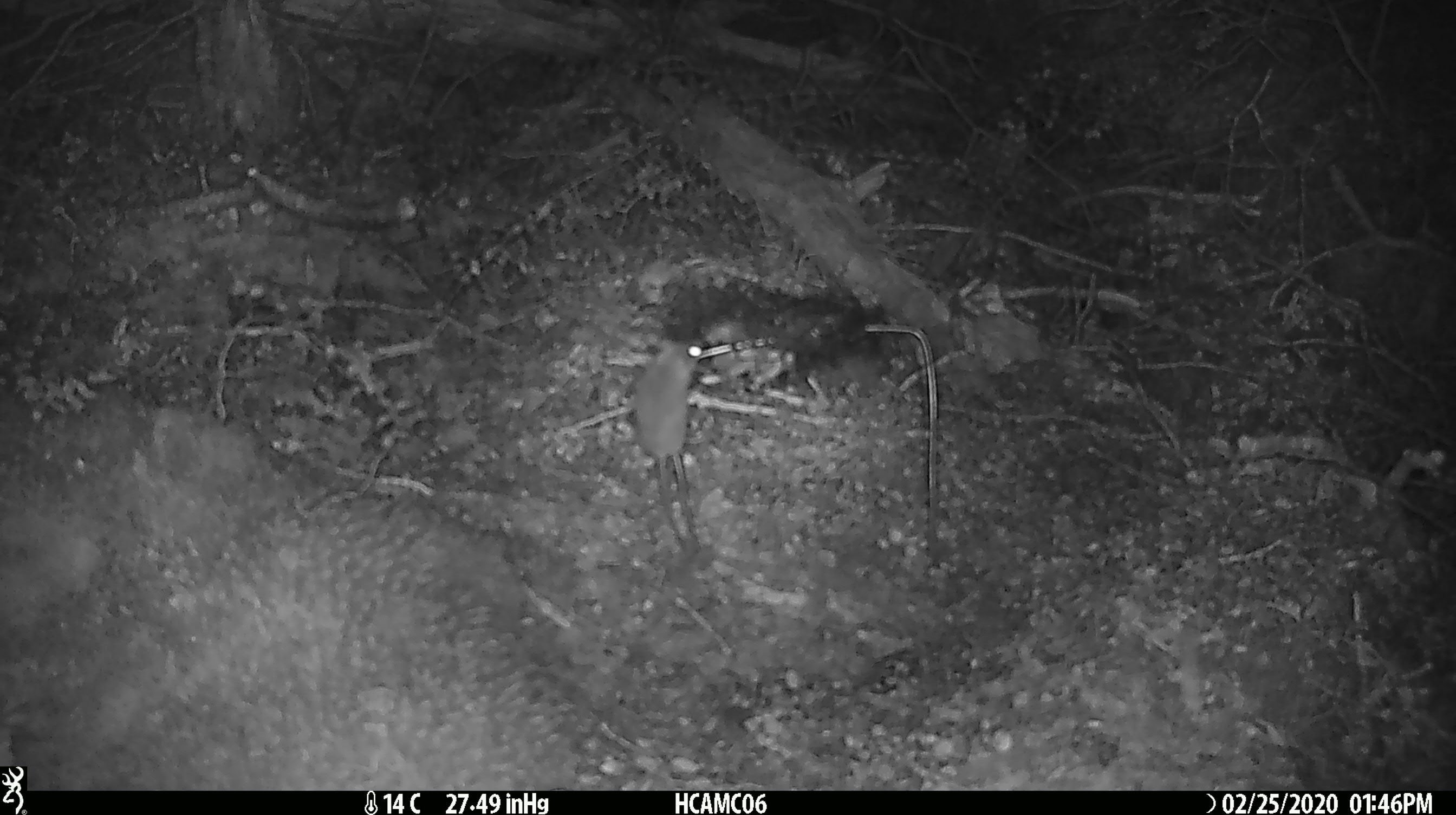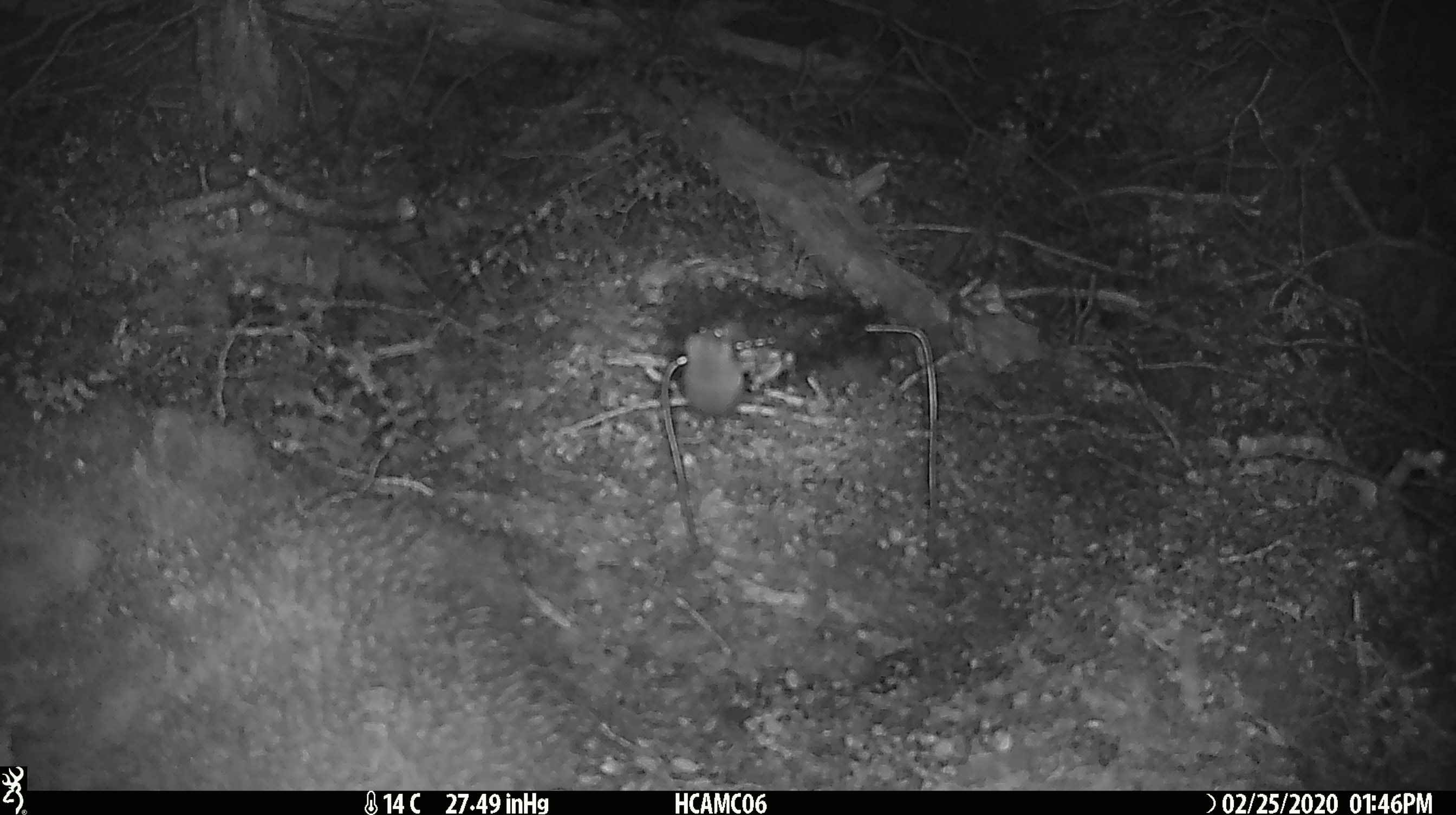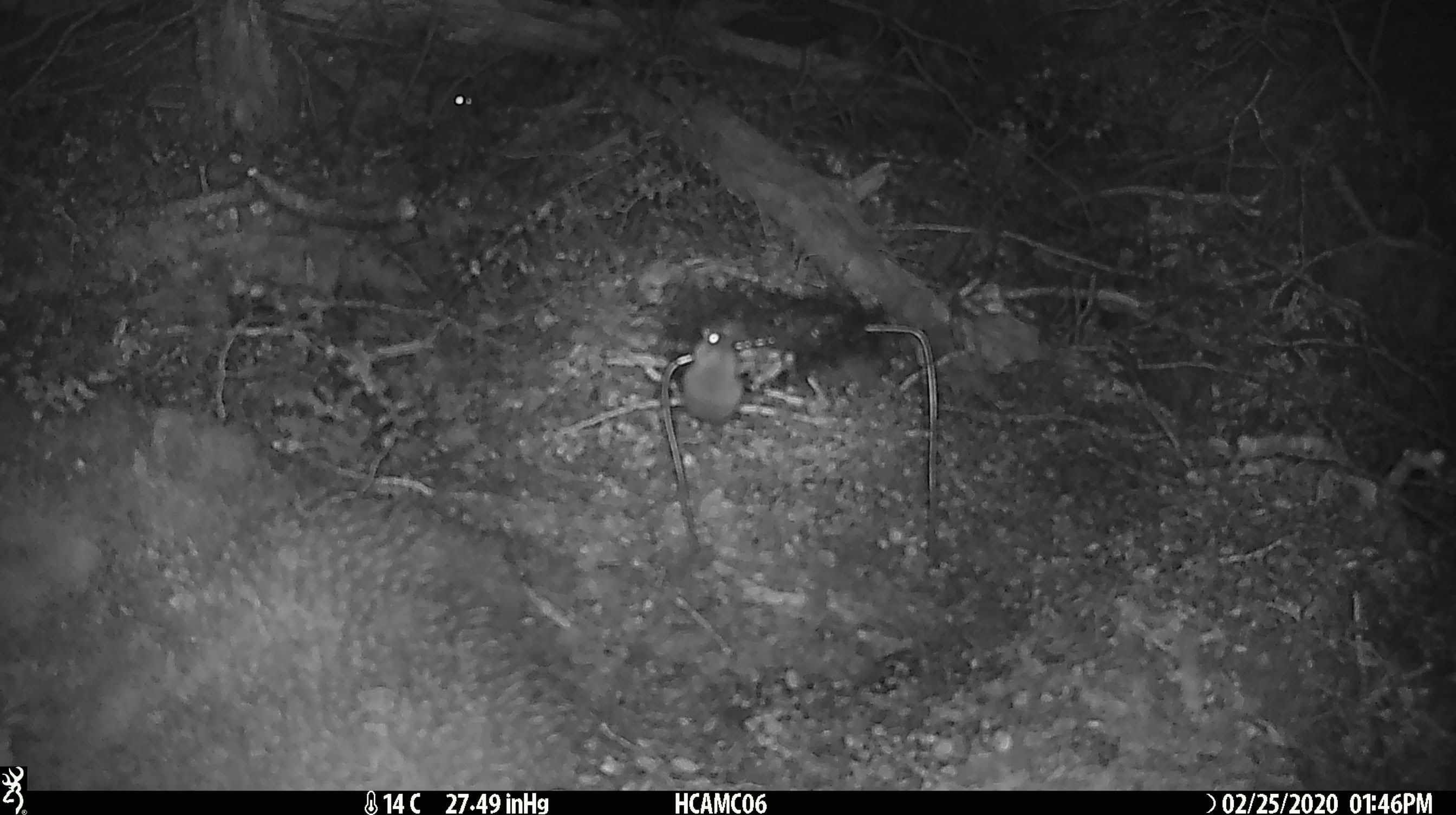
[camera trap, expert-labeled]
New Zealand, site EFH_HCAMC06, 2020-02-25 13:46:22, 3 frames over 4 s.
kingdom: Animalia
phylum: Chordata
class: Mammalia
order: Rodentia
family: Muridae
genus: Mus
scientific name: Mus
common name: mouse